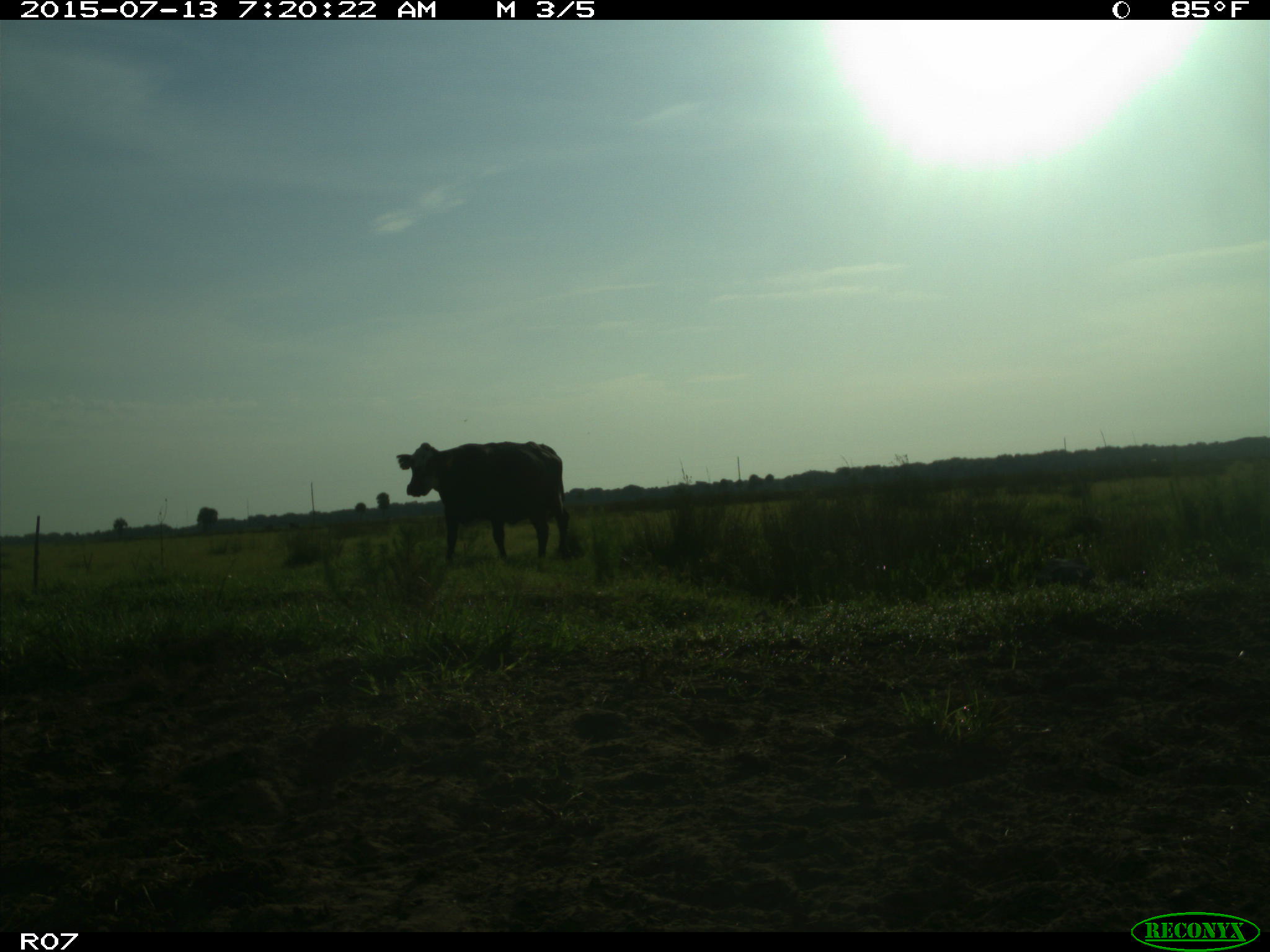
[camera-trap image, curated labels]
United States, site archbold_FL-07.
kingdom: Animalia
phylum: Chordata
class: Mammalia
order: Artiodactyla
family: Bovidae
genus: Bos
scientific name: Bos taurus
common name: domestic cow